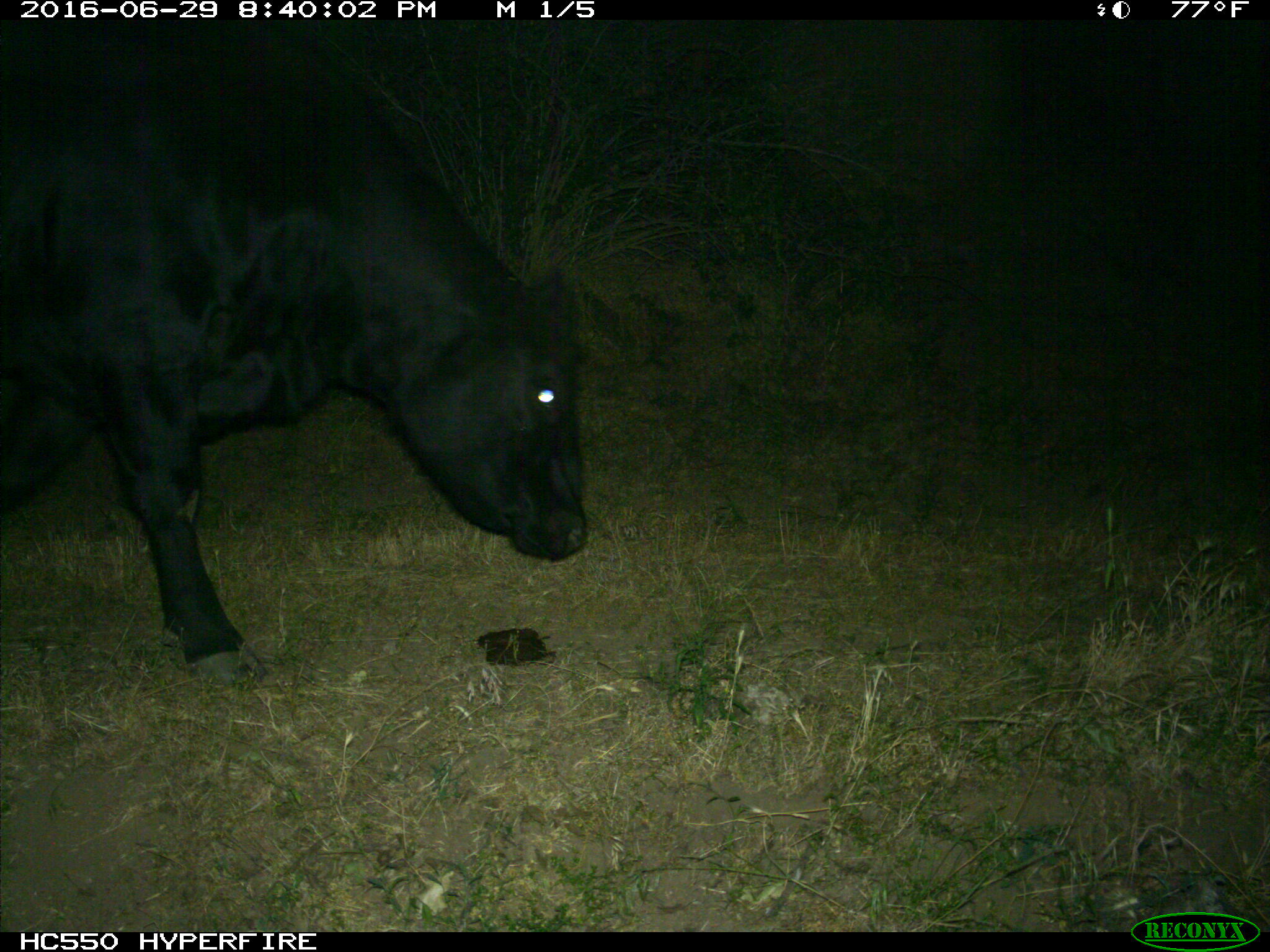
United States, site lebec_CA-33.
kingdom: Animalia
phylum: Chordata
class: Mammalia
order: Artiodactyla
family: Bovidae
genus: Bos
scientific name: Bos taurus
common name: domestic cow